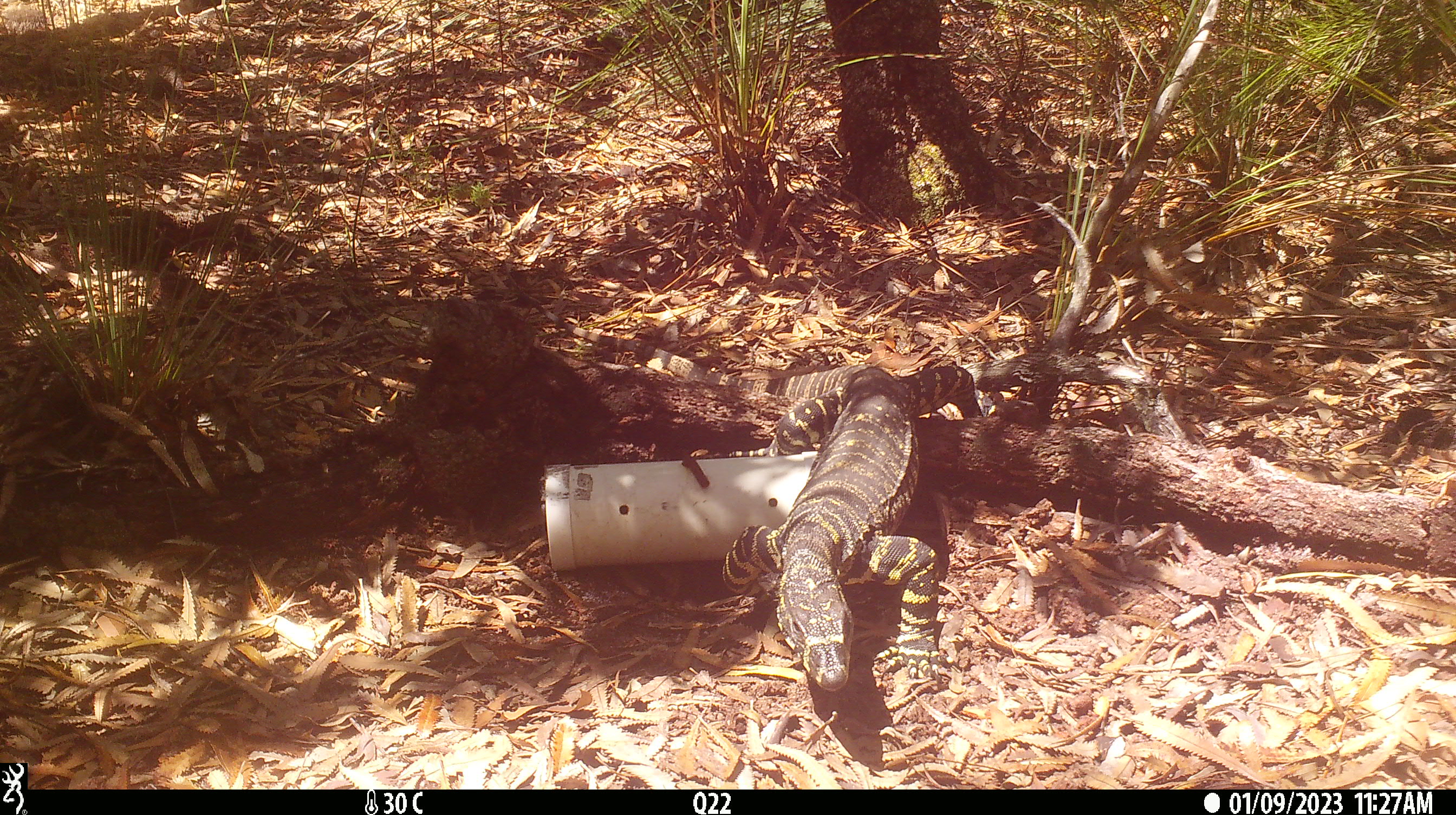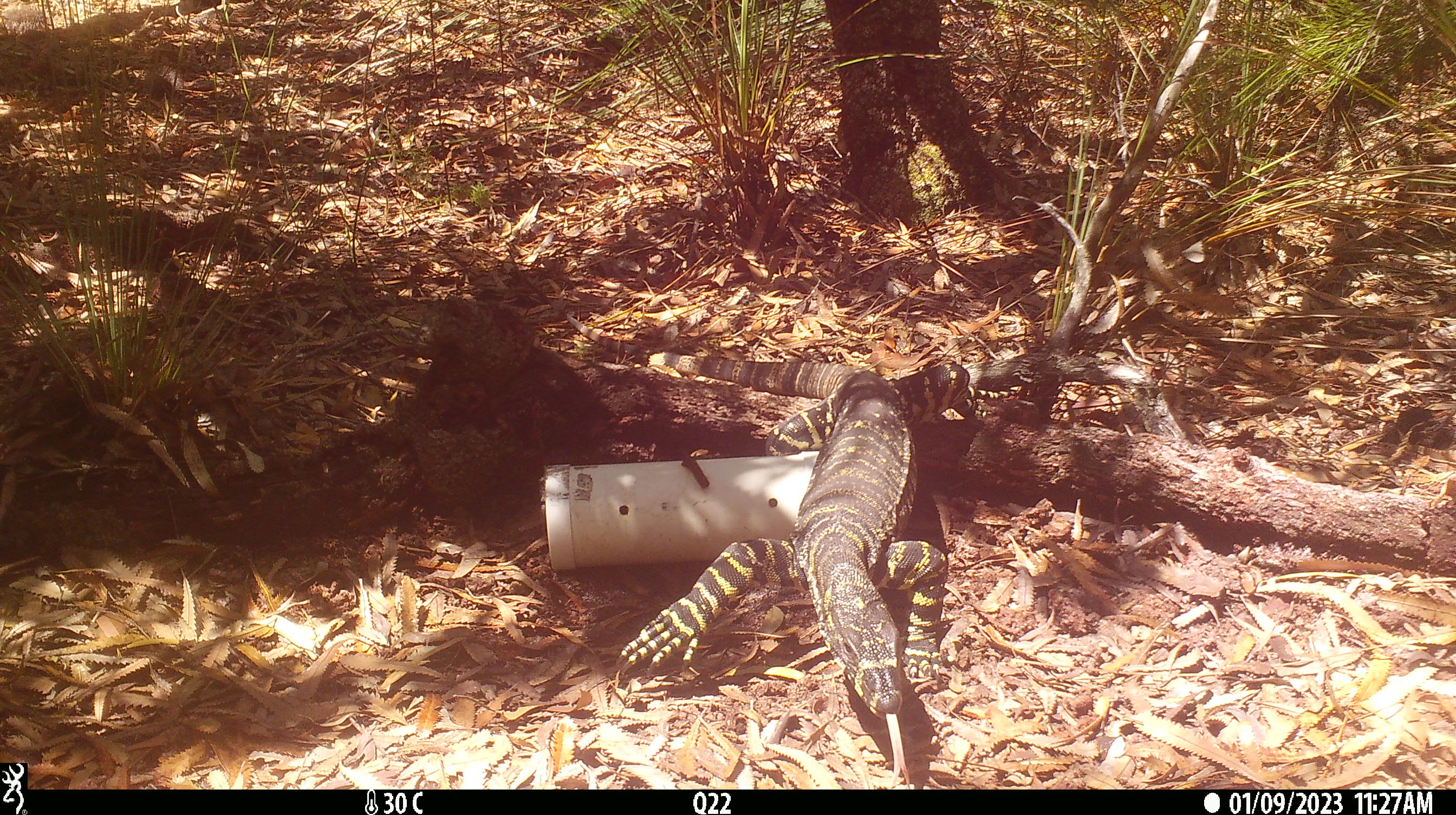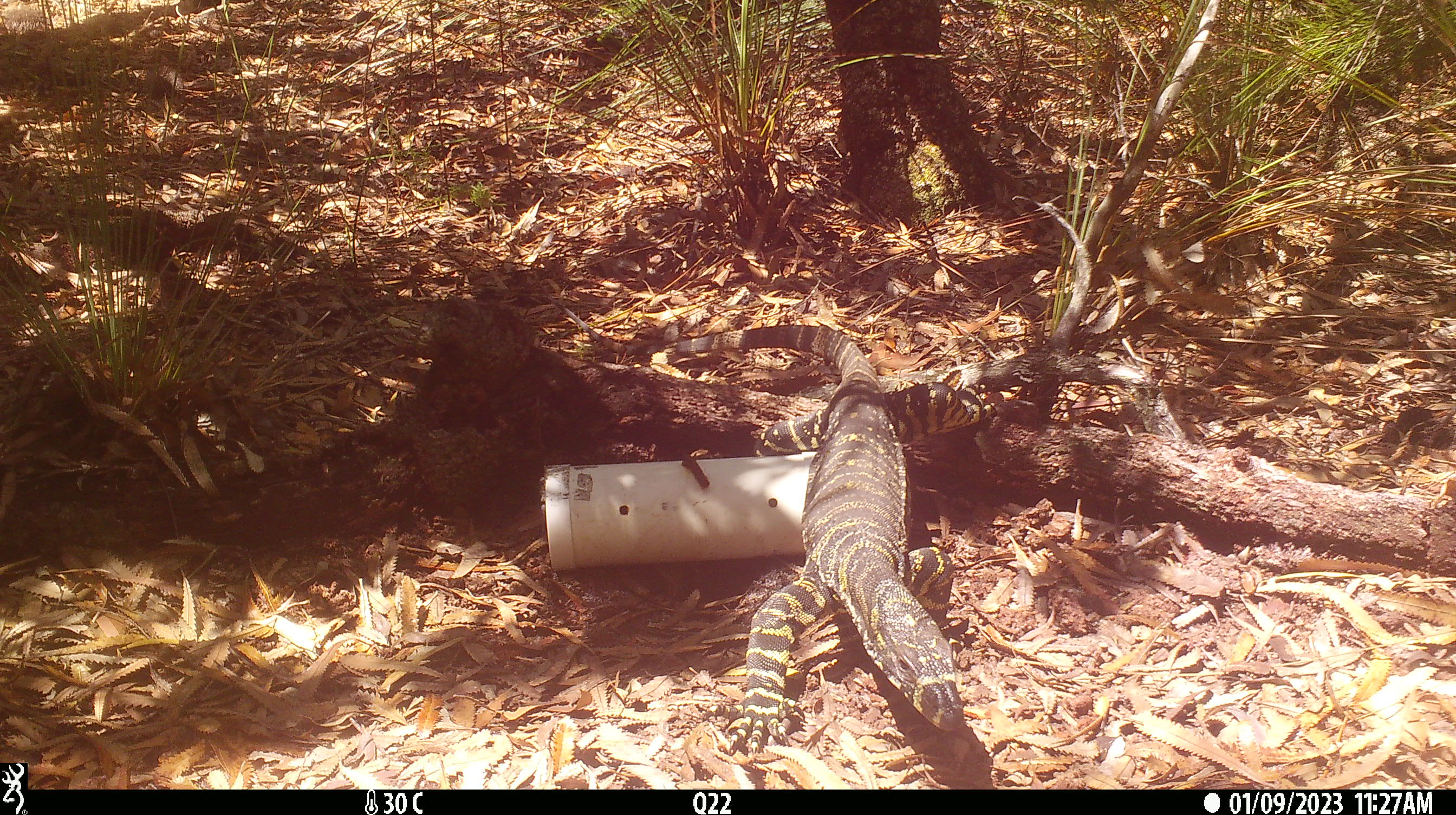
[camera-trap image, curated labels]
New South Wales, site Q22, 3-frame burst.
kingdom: Animalia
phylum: Chordata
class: Reptilia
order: Squamata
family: Varanidae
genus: Varanus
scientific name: Varanus varius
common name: lace monitor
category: goanna